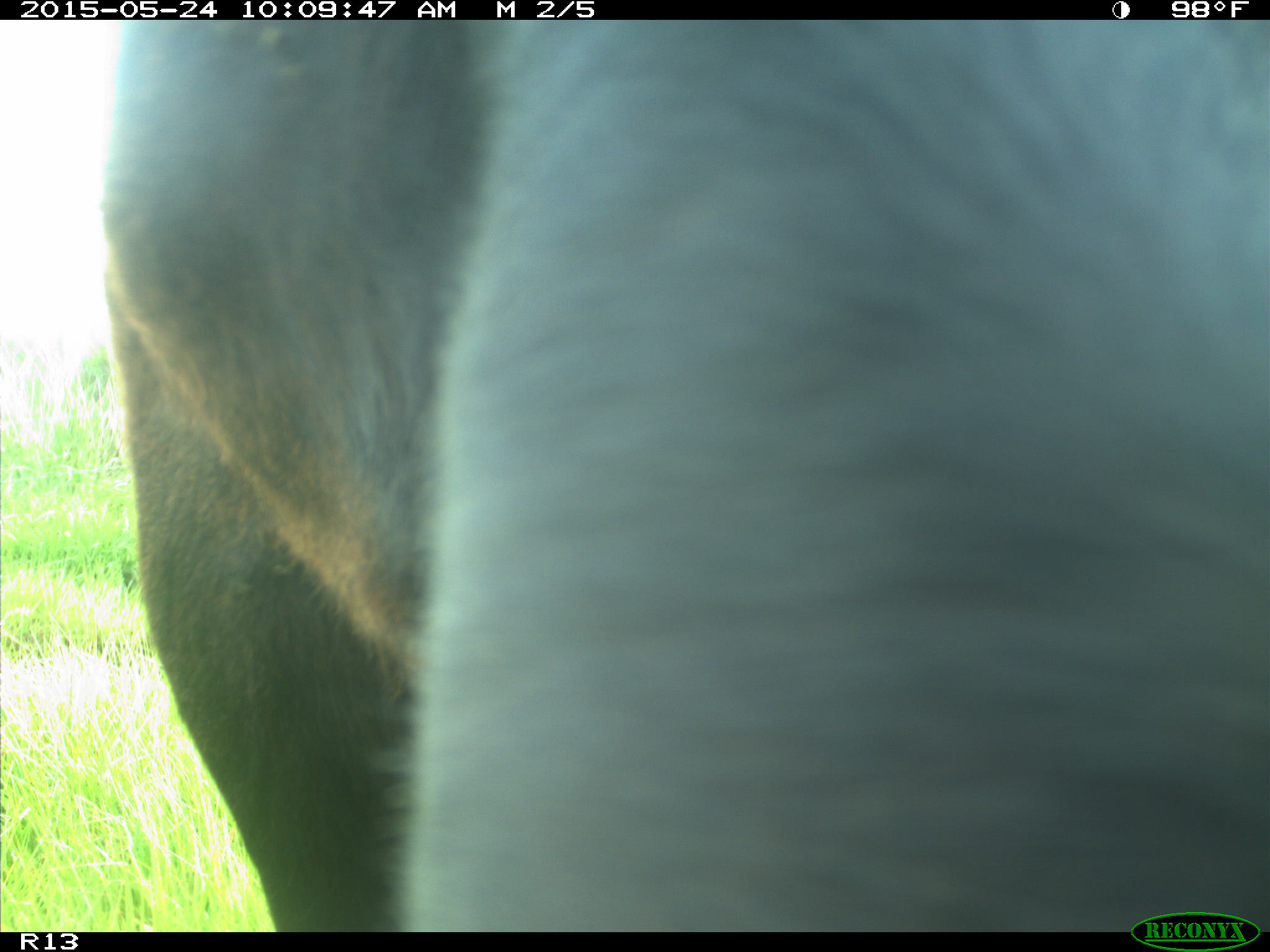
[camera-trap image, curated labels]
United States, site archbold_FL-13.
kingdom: Animalia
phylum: Chordata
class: Mammalia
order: Artiodactyla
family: Bovidae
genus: Bos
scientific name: Bos taurus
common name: domestic cow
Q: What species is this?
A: Bos taurus (domestic cow).